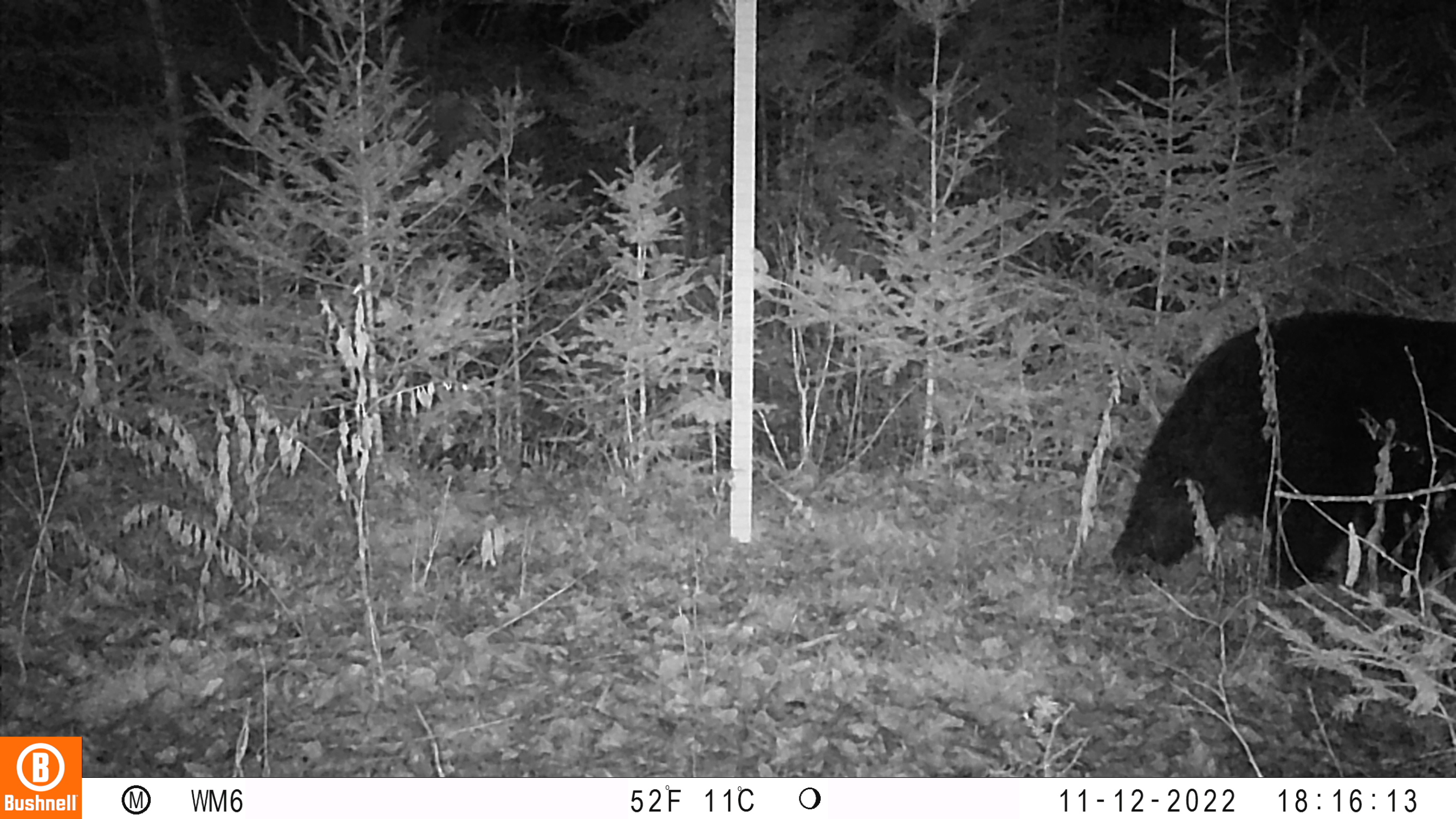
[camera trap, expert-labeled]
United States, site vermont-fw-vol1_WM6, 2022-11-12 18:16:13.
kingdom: Animalia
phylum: Chordata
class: Mammalia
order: Carnivora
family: Ursidae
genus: Ursus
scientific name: Ursus americanus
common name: black bear